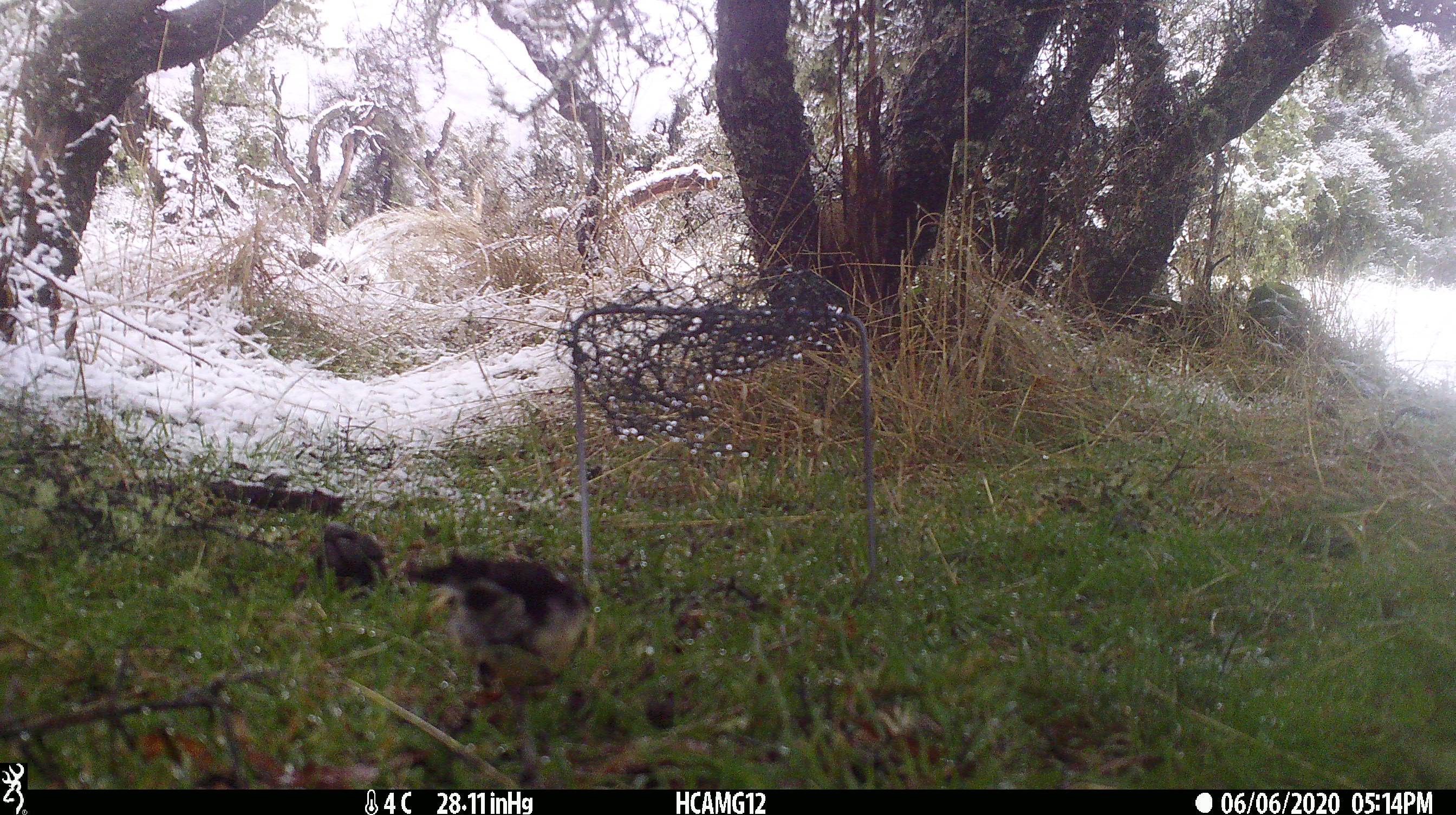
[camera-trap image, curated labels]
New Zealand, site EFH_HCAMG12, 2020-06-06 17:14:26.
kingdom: Animalia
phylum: Chordata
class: Aves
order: Passeriformes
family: Petroicidae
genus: Petroica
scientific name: Petroica macrocephala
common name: tomtit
Tomtit (Petroica macrocephala).